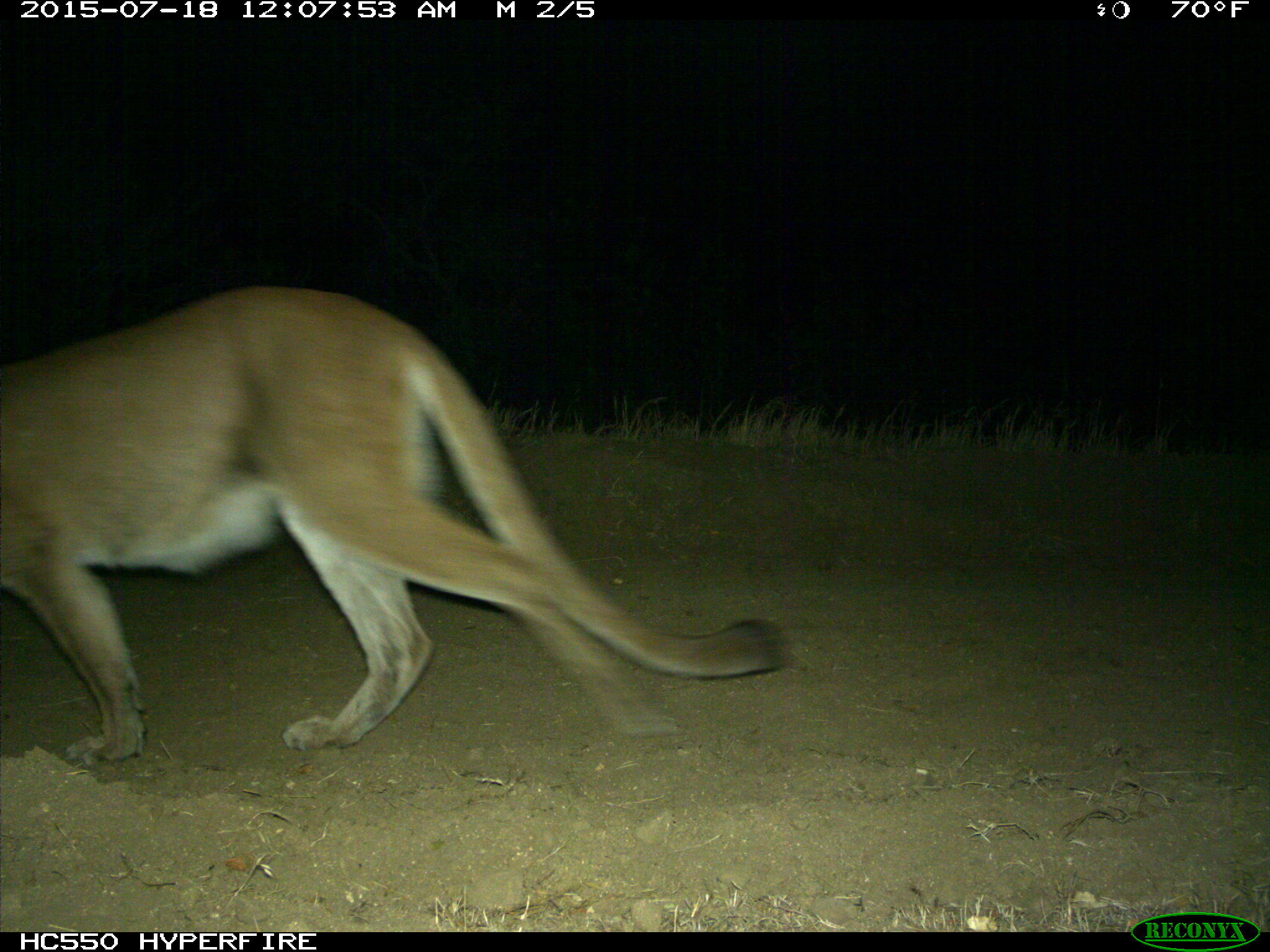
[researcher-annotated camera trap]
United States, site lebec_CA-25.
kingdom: Animalia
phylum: Chordata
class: Mammalia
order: Carnivora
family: Felidae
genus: Puma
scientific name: Puma concolor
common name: mountain lion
Puma concolor (mountain lion).